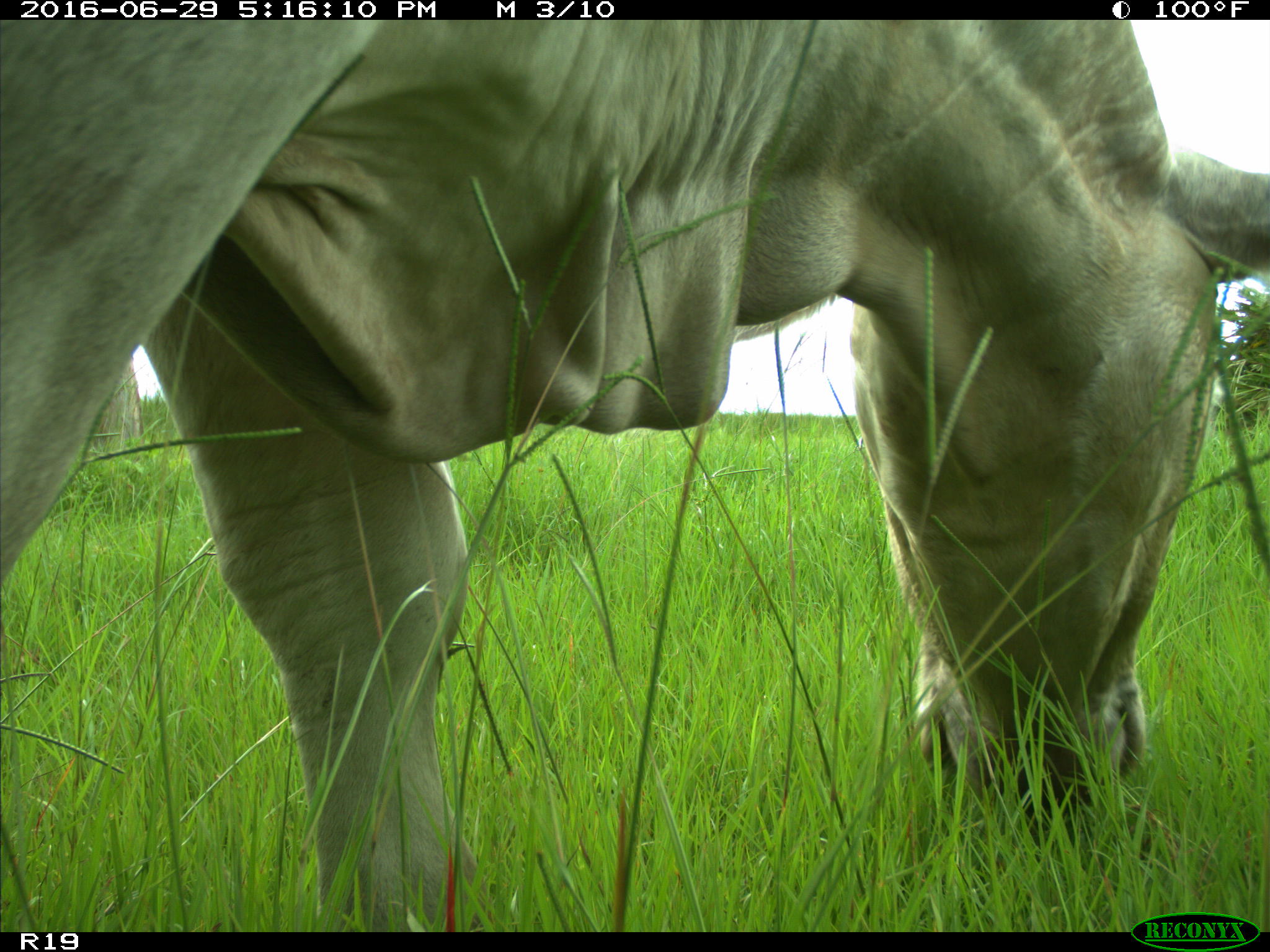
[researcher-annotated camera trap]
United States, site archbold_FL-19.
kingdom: Animalia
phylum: Chordata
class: Mammalia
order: Artiodactyla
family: Bovidae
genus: Bos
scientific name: Bos taurus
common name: domestic cow